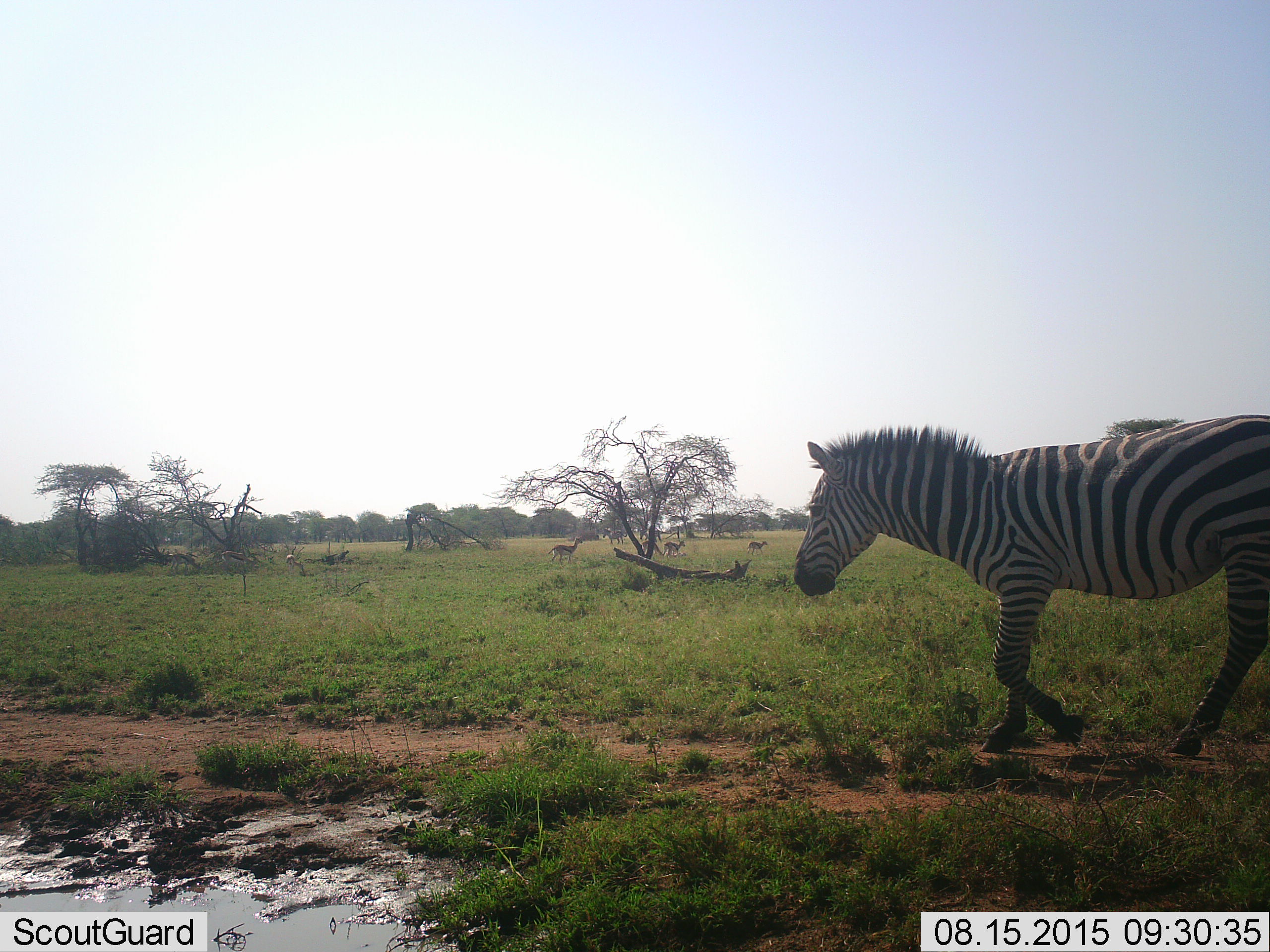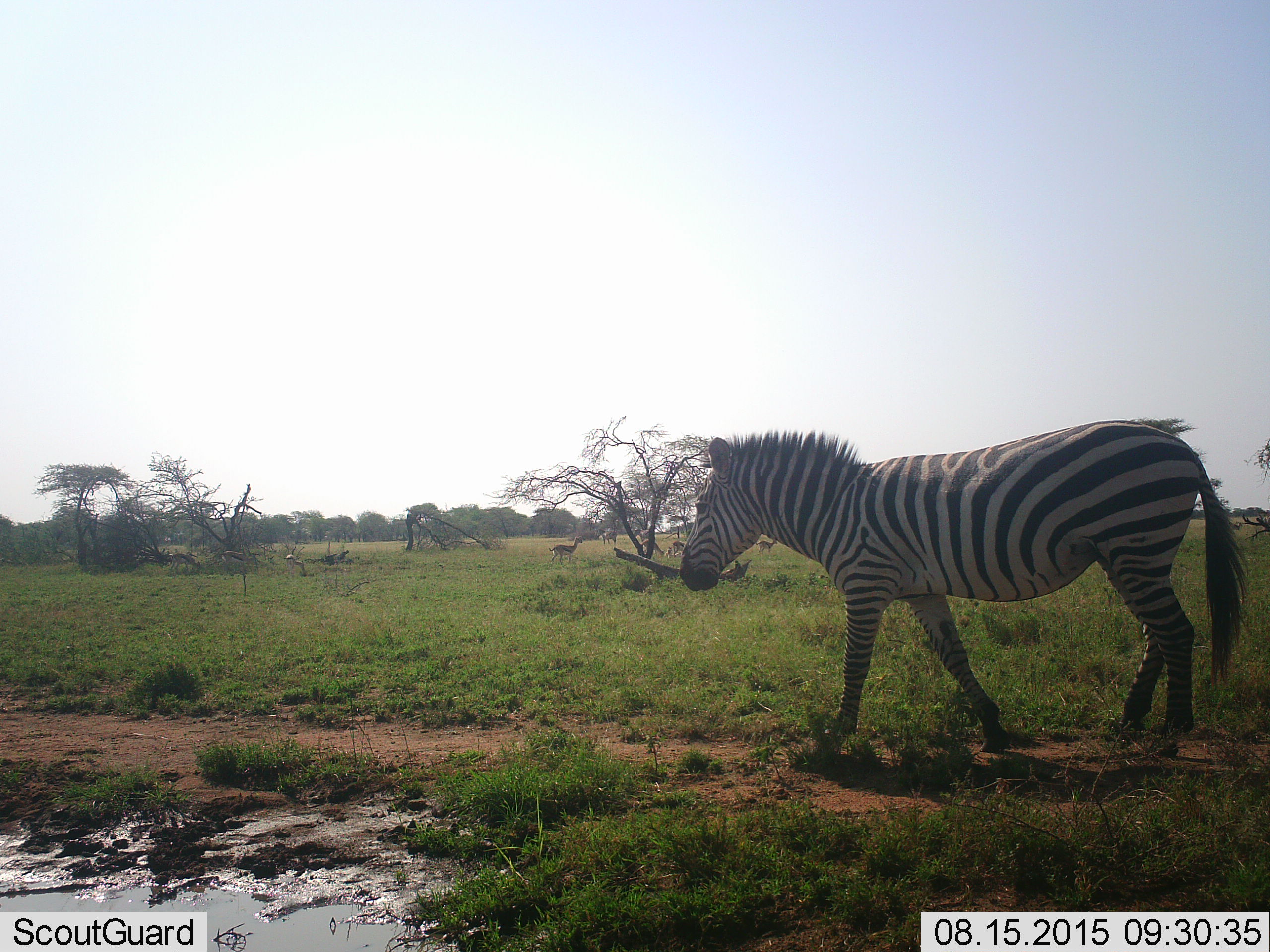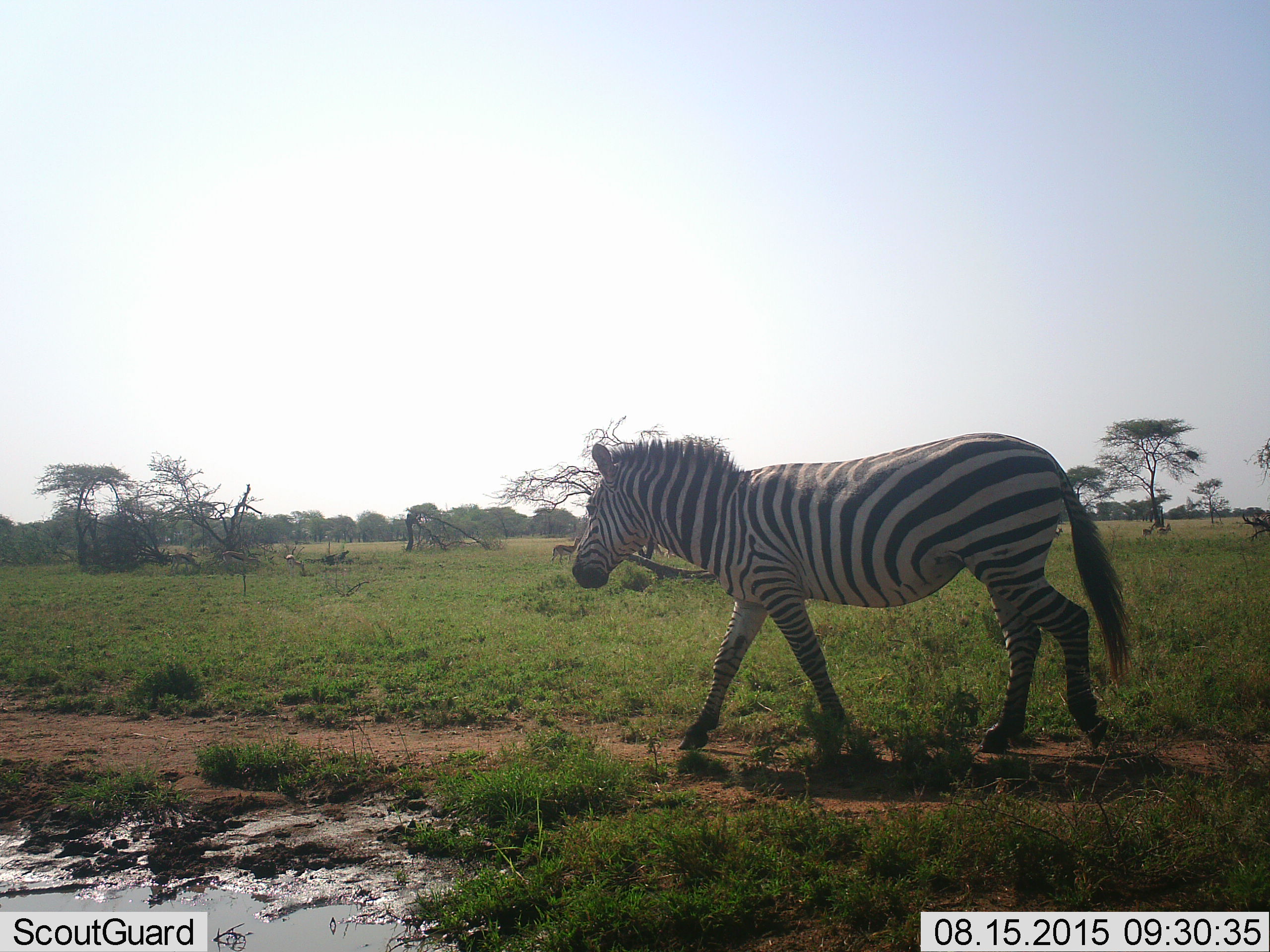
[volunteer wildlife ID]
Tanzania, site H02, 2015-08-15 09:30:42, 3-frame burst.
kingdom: Animalia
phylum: Chordata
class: Mammalia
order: Artiodactyla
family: Bovidae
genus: Eudorcas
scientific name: Eudorcas thomsonii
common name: thomson's gazelle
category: gazellethomsons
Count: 8.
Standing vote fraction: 71%.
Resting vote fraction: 14%.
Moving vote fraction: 57%.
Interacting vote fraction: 14%.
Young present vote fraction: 14%.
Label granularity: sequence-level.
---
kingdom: Animalia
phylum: Chordata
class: Mammalia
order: Perissodactyla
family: Equidae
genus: Equus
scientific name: Equus quagga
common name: plains zebra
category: zebra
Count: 1.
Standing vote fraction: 10%.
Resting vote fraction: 0%.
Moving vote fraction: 90%.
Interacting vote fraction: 0%.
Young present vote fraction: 0%.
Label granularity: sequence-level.